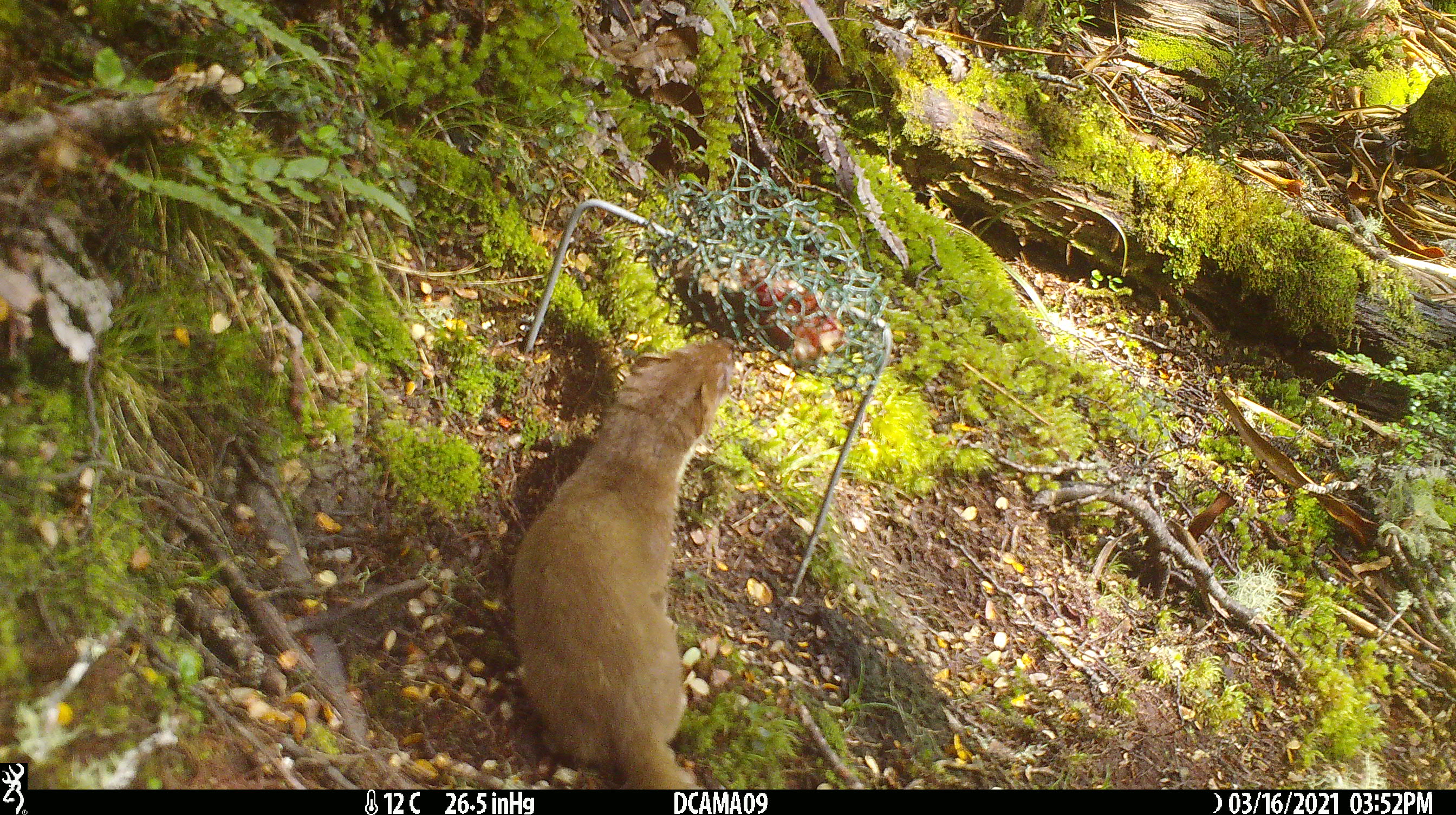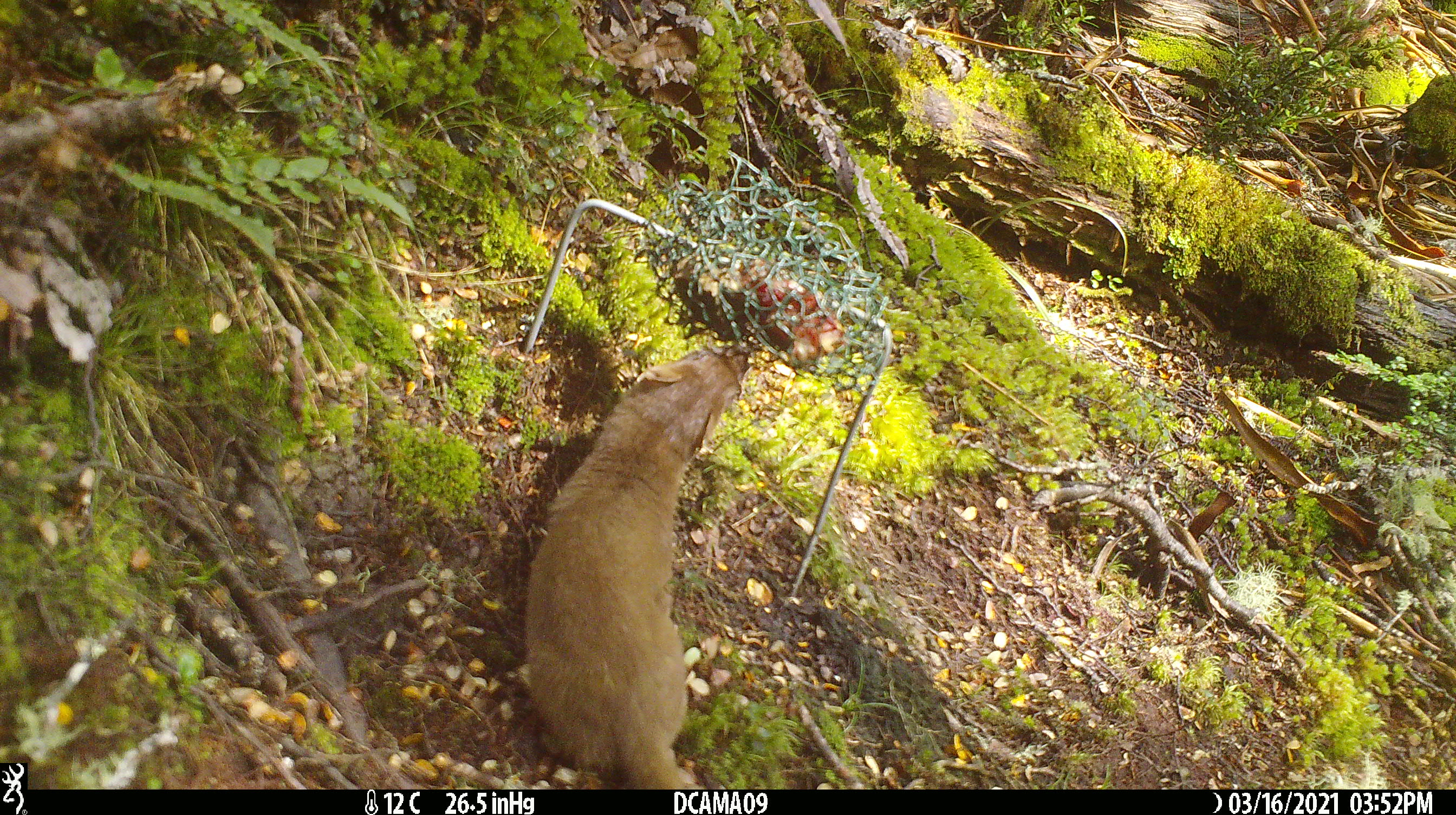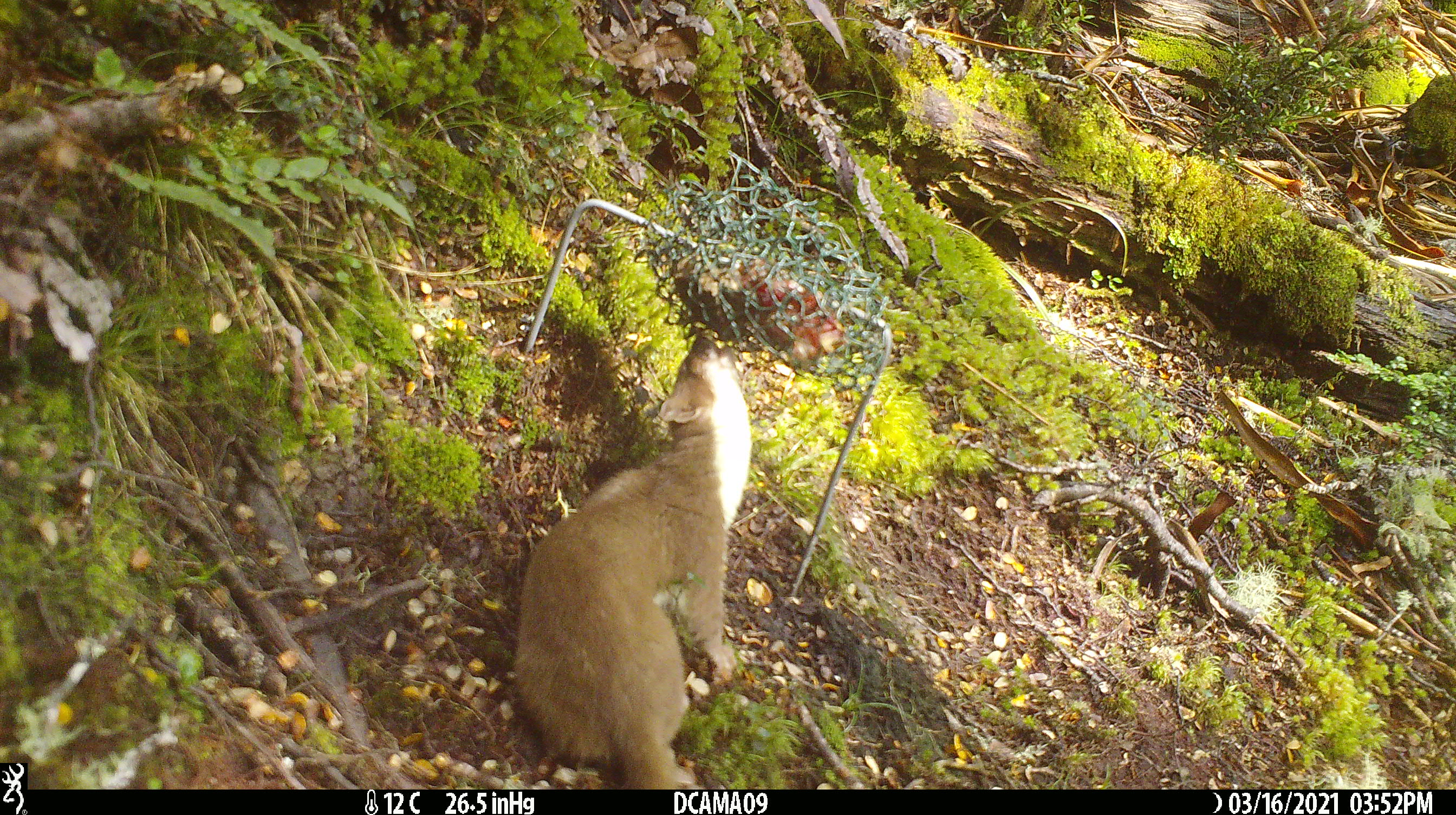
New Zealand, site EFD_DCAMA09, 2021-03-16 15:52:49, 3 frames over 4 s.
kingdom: Animalia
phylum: Chordata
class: Mammalia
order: Carnivora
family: Mustelidae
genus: Mustela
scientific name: Mustela erminea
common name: stoat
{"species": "stoat (Mustela erminea)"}